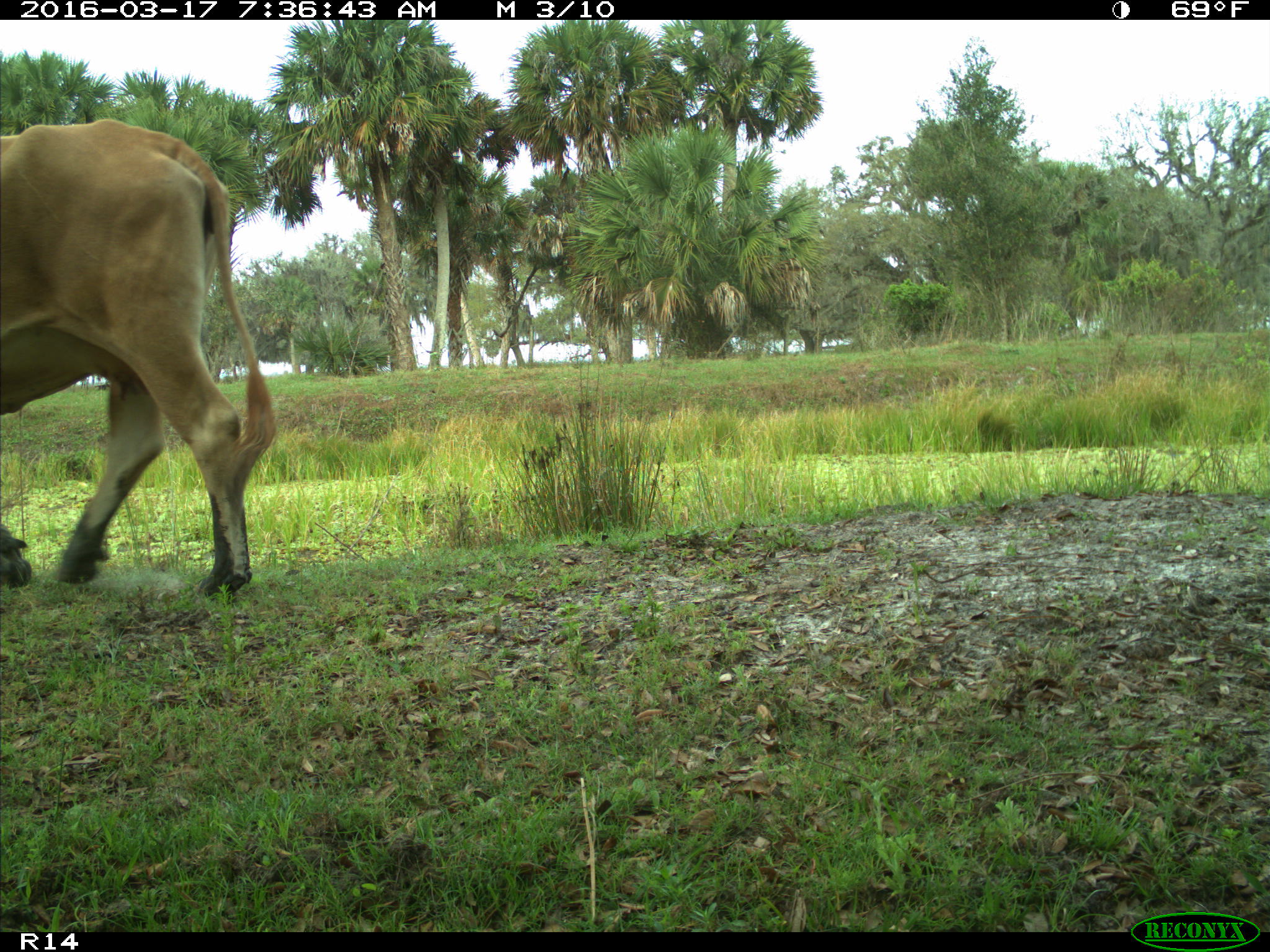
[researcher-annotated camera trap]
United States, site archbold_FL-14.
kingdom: Animalia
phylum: Chordata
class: Mammalia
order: Artiodactyla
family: Bovidae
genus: Bos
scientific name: Bos taurus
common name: domestic cow